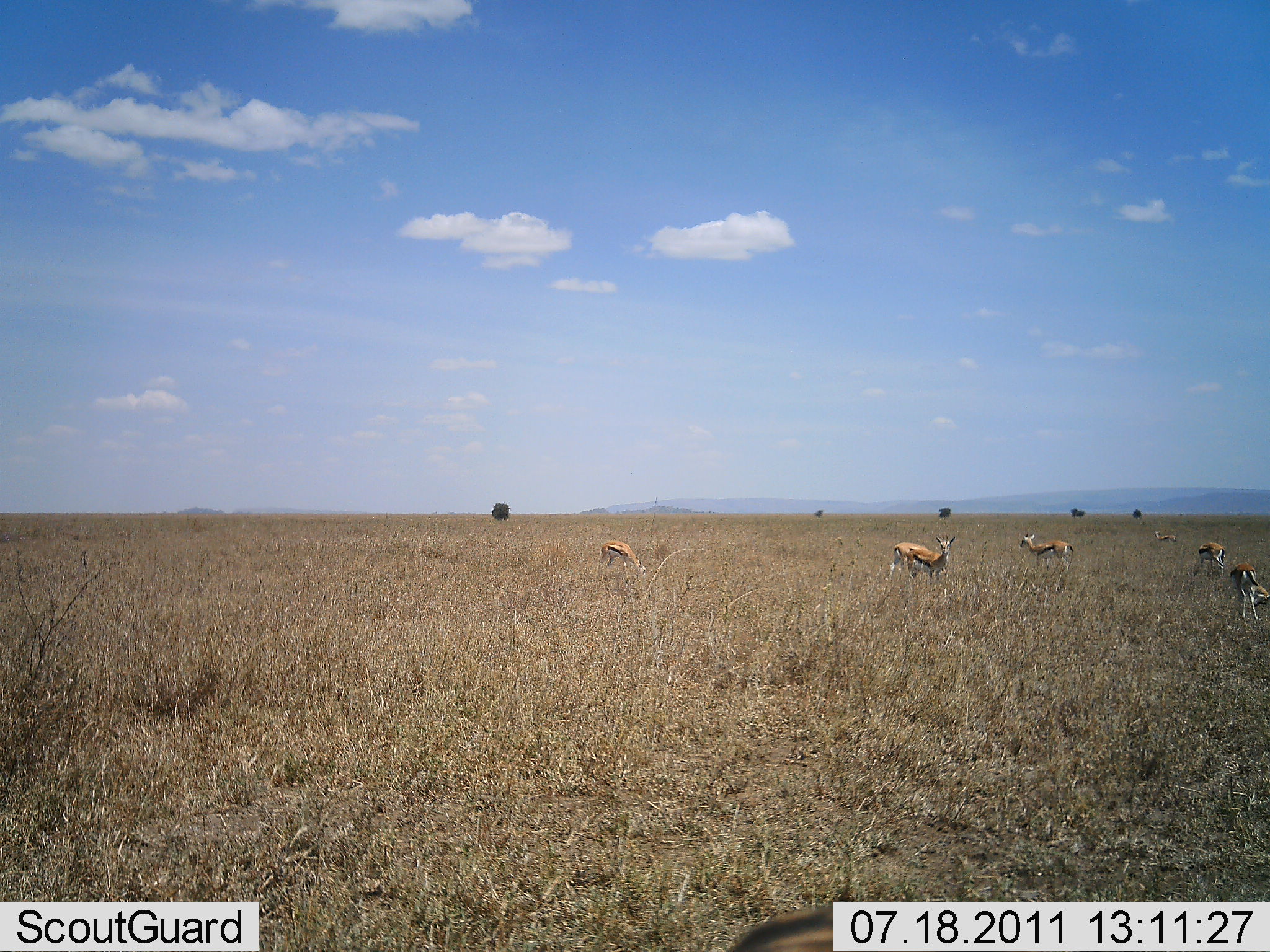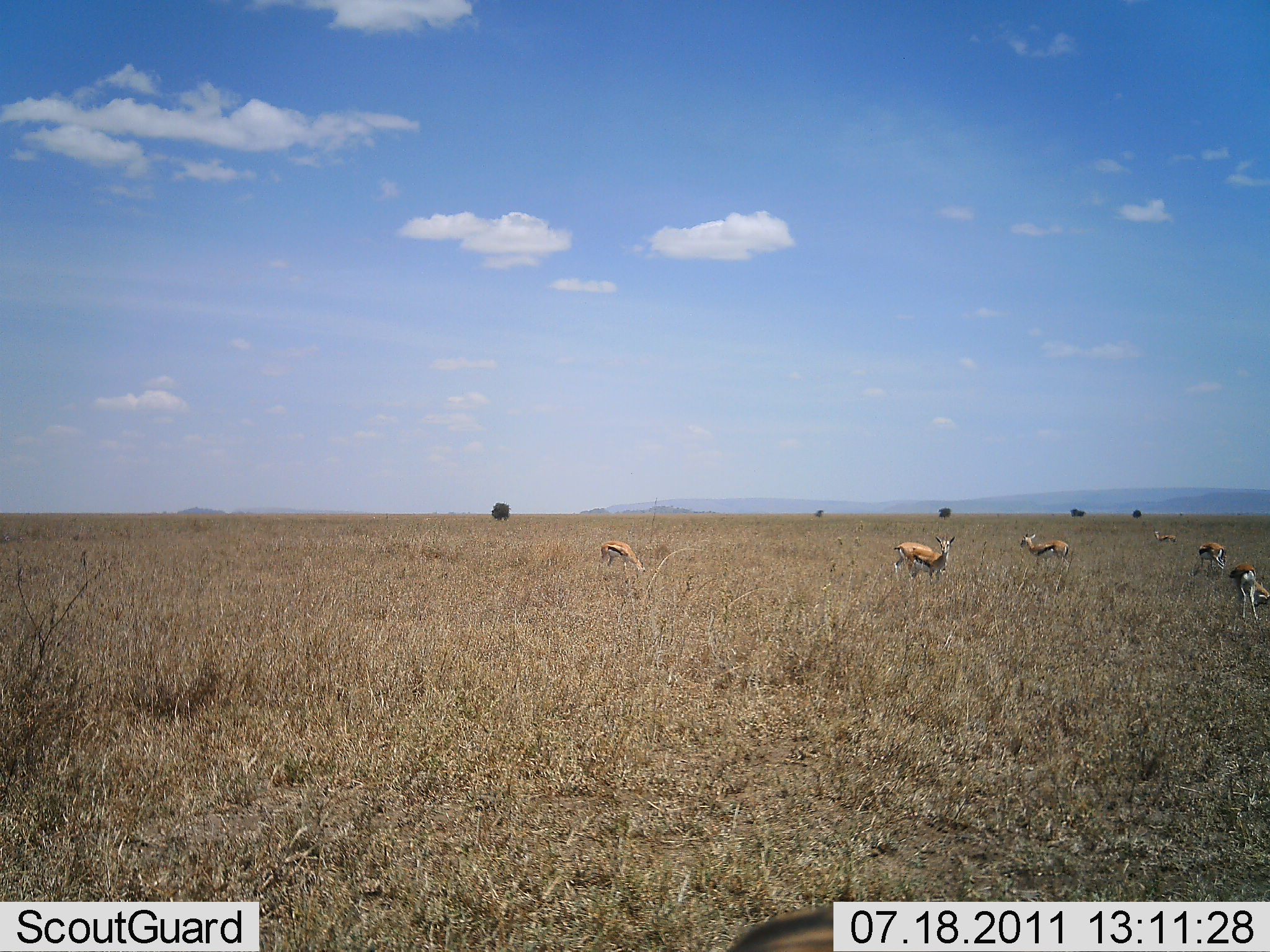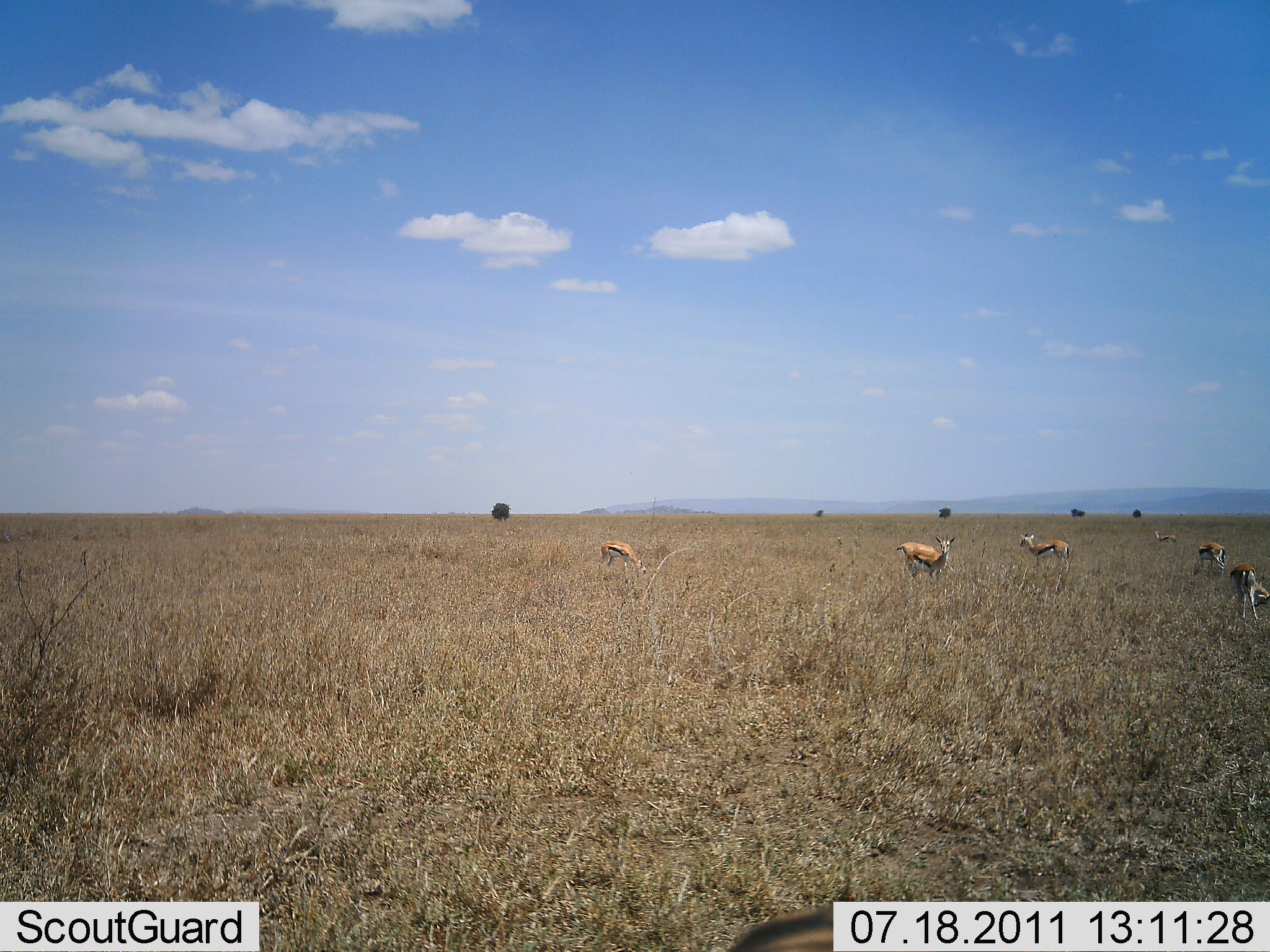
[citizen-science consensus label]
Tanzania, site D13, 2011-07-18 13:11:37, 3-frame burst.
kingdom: Animalia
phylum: Chordata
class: Mammalia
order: Artiodactyla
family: Bovidae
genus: Eudorcas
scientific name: Eudorcas thomsonii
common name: thomson's gazelle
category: gazellethomsons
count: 6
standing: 73%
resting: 7%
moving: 7%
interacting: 0%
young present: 0%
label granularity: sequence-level